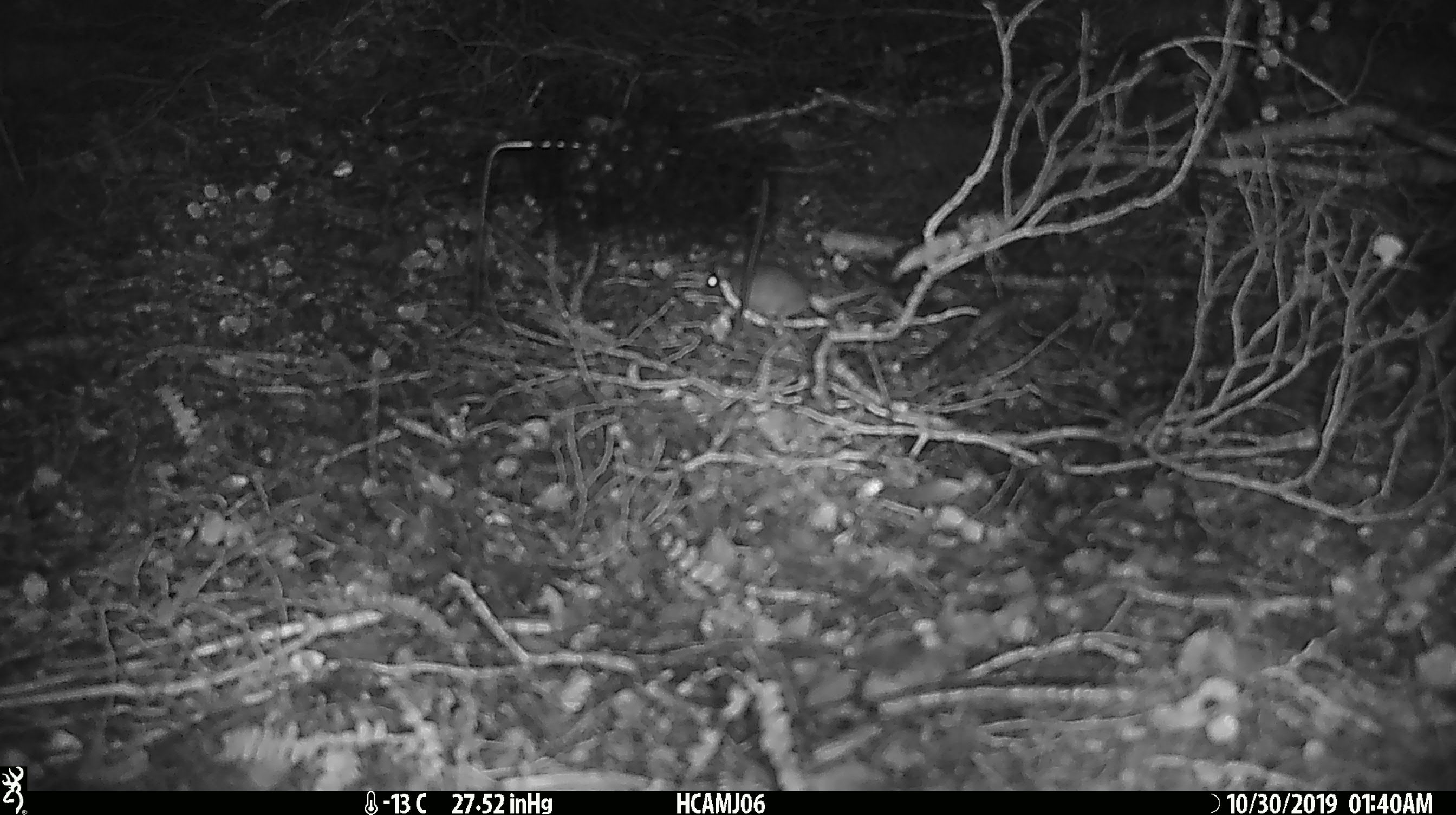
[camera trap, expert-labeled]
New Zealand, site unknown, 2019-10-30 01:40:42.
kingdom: Animalia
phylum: Chordata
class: Mammalia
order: Rodentia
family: Muridae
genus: Mus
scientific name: Mus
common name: mouse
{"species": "mouse (Mus)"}